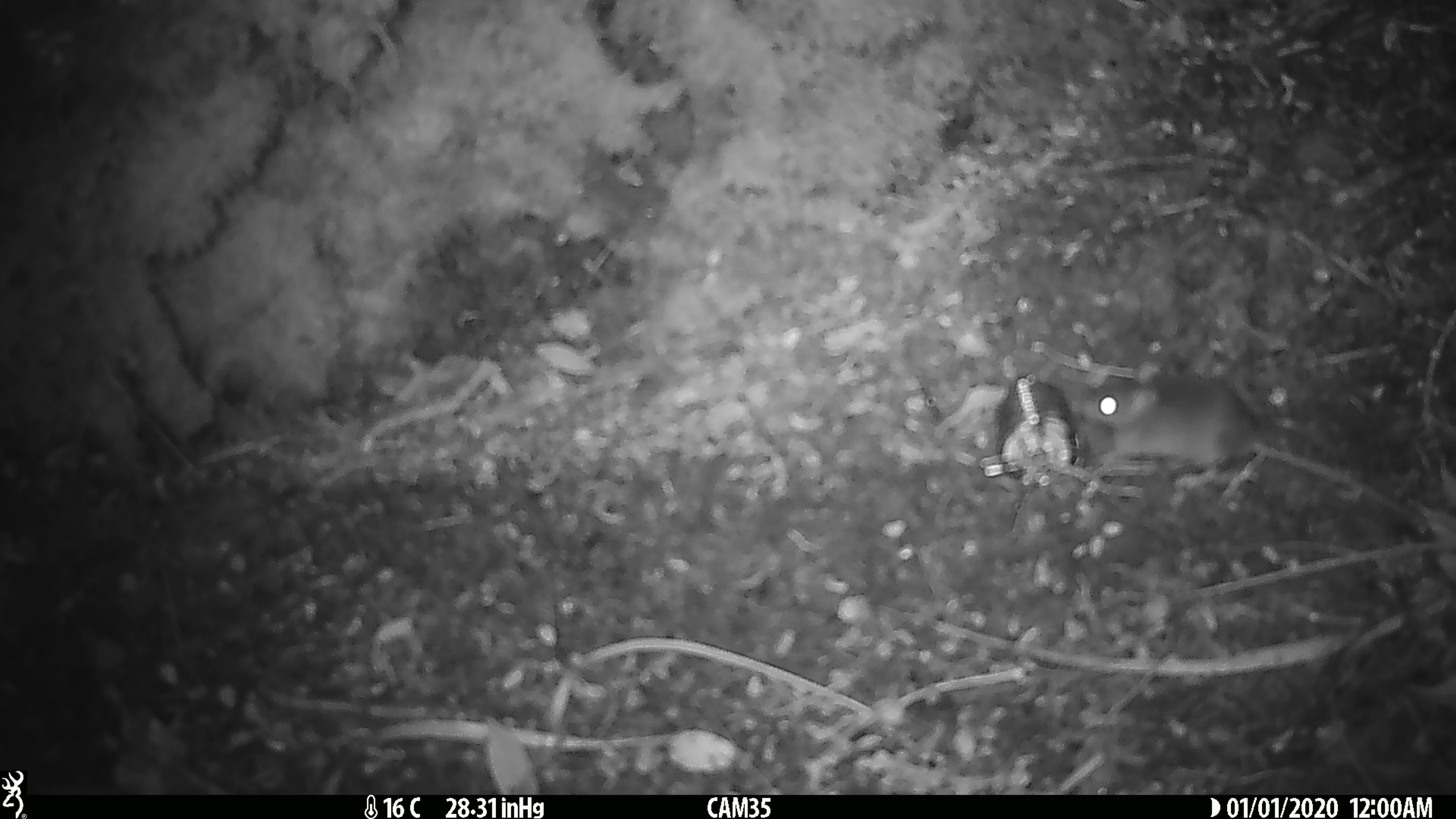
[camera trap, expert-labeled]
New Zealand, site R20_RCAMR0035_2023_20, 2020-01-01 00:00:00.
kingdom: Animalia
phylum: Chordata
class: Mammalia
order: Rodentia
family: Muridae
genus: Mus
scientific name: Mus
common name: mouse